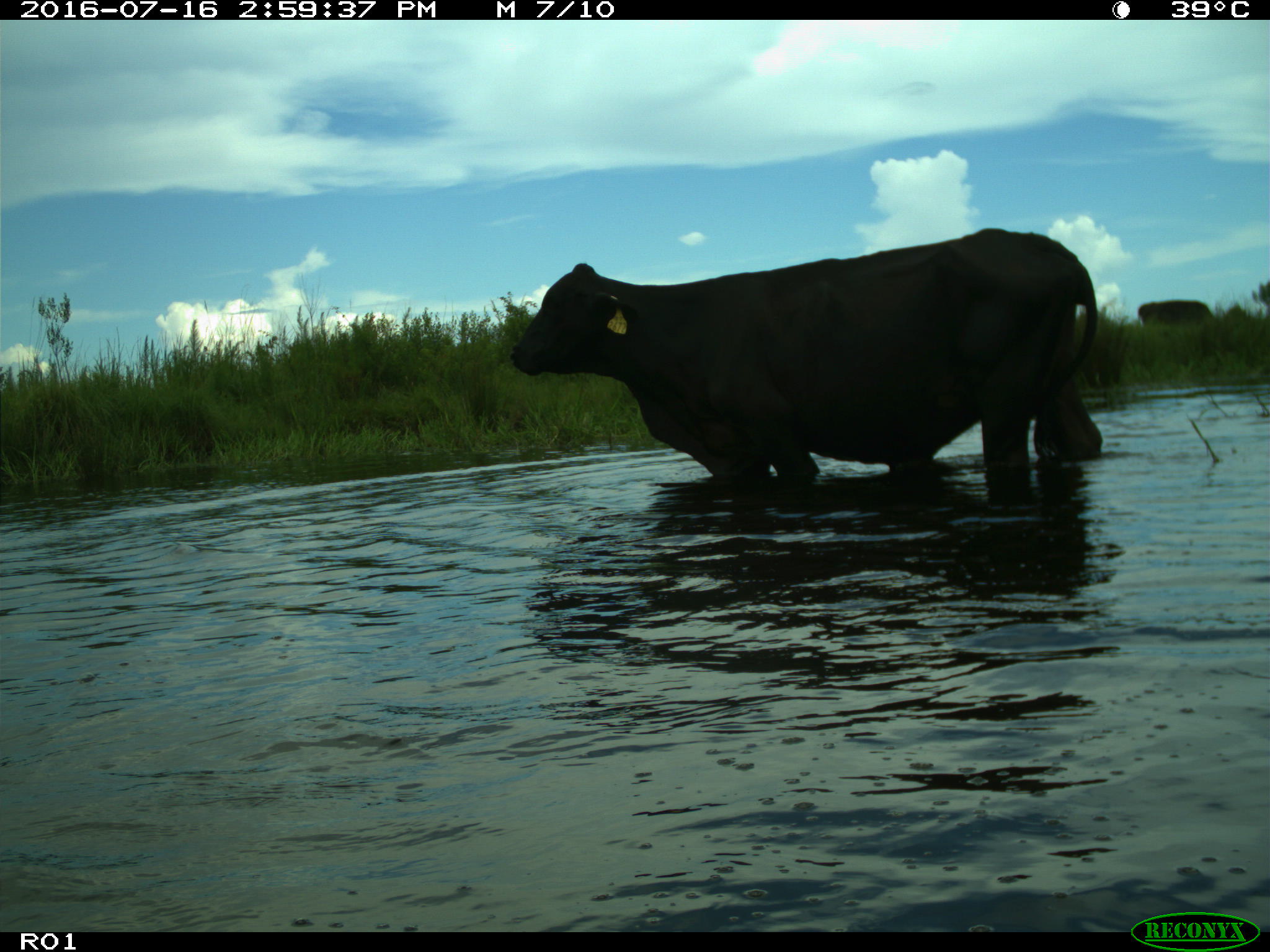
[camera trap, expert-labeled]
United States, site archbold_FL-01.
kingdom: Animalia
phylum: Chordata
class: Mammalia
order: Artiodactyla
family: Bovidae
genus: Bos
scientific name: Bos taurus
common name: domestic cow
Bos taurus (domestic cow).